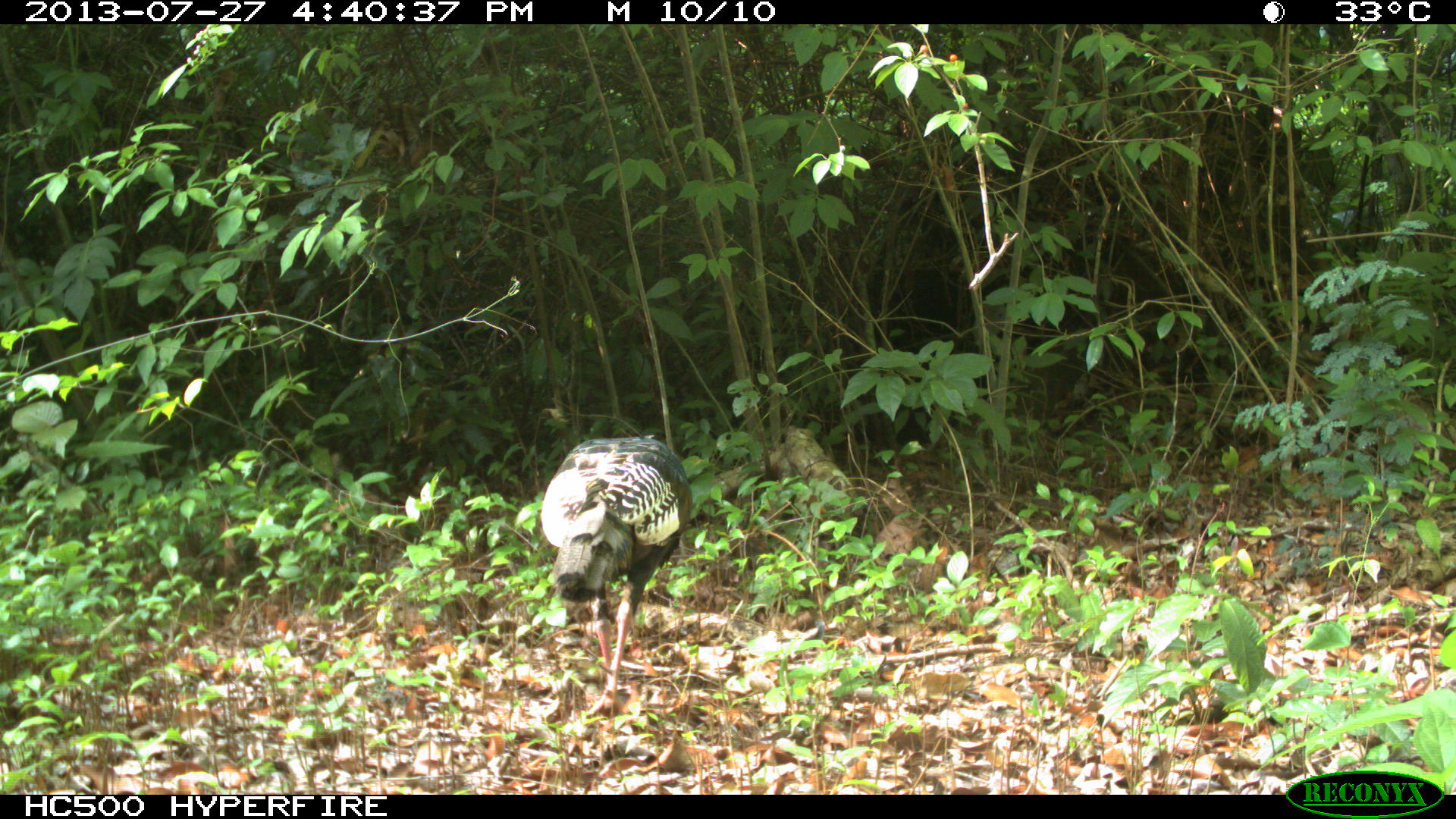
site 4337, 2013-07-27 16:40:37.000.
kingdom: Animalia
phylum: Chordata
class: Aves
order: Galliformes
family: Phasianidae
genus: Meleagris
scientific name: Meleagris ocellata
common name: ocellated turkey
Meleagris ocellata (ocellated turkey), count 2.